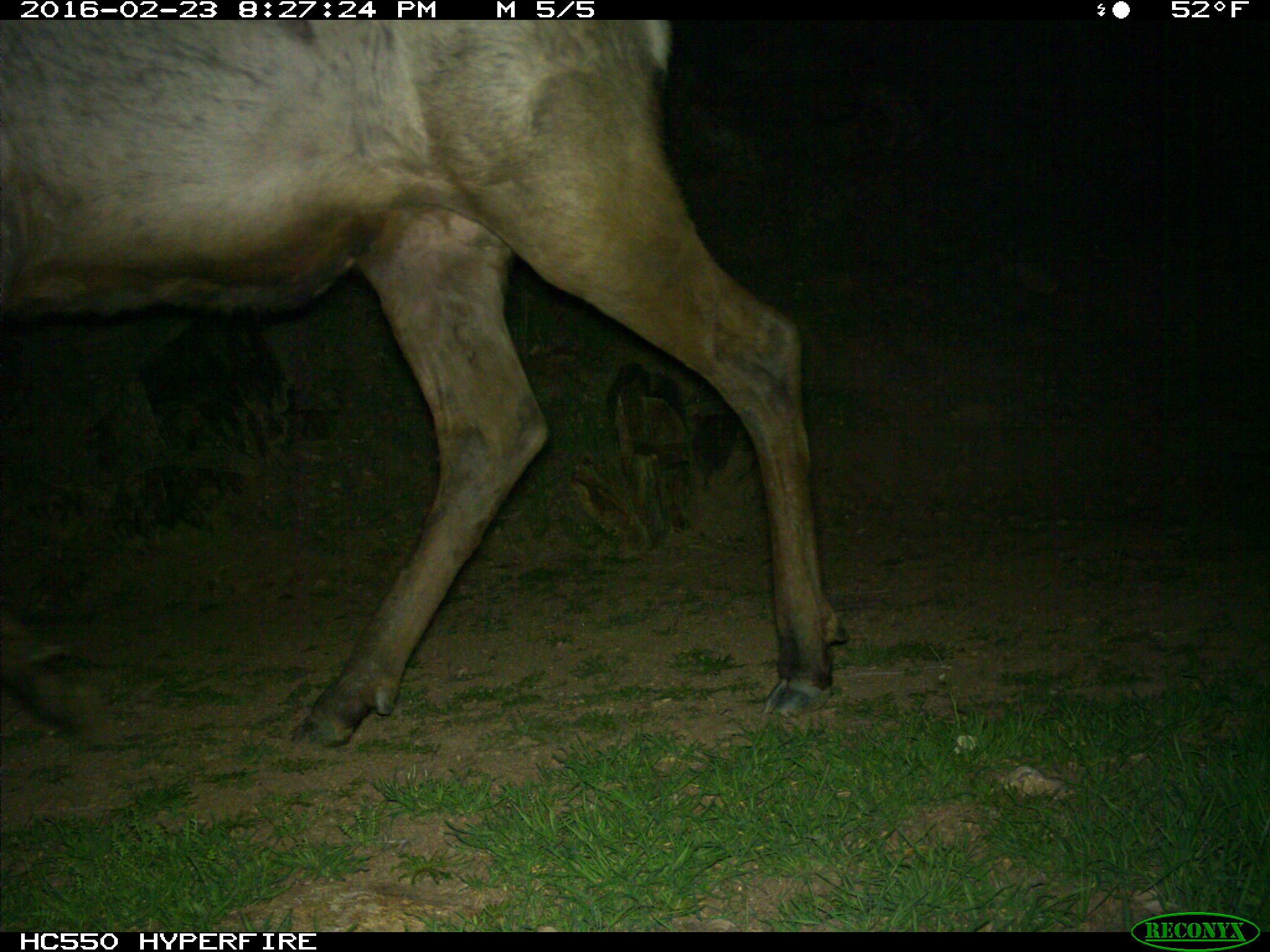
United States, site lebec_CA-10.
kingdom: Animalia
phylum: Chordata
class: Mammalia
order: Artiodactyla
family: Cervidae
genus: Cervus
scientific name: Cervus canadensis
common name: elk